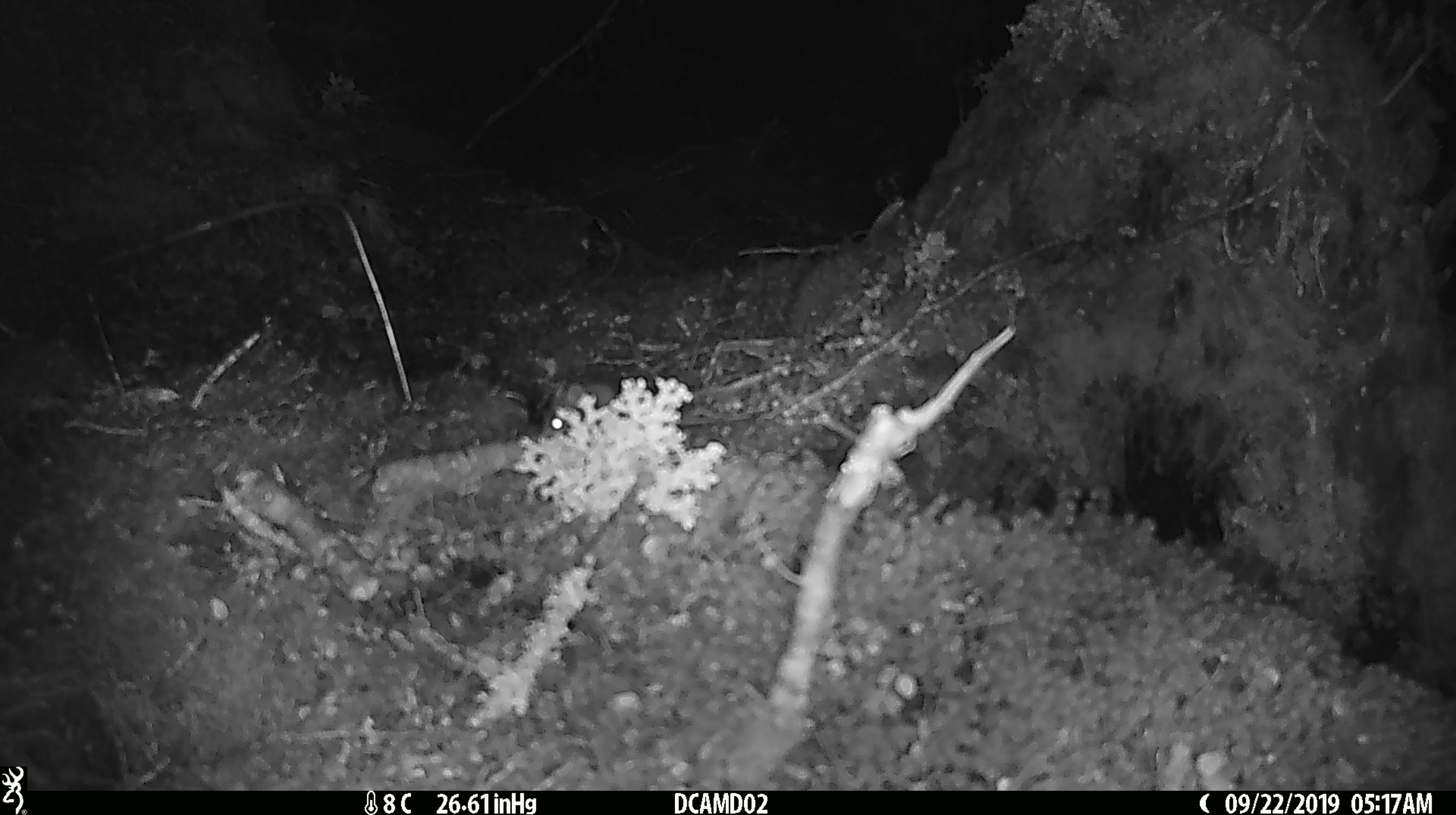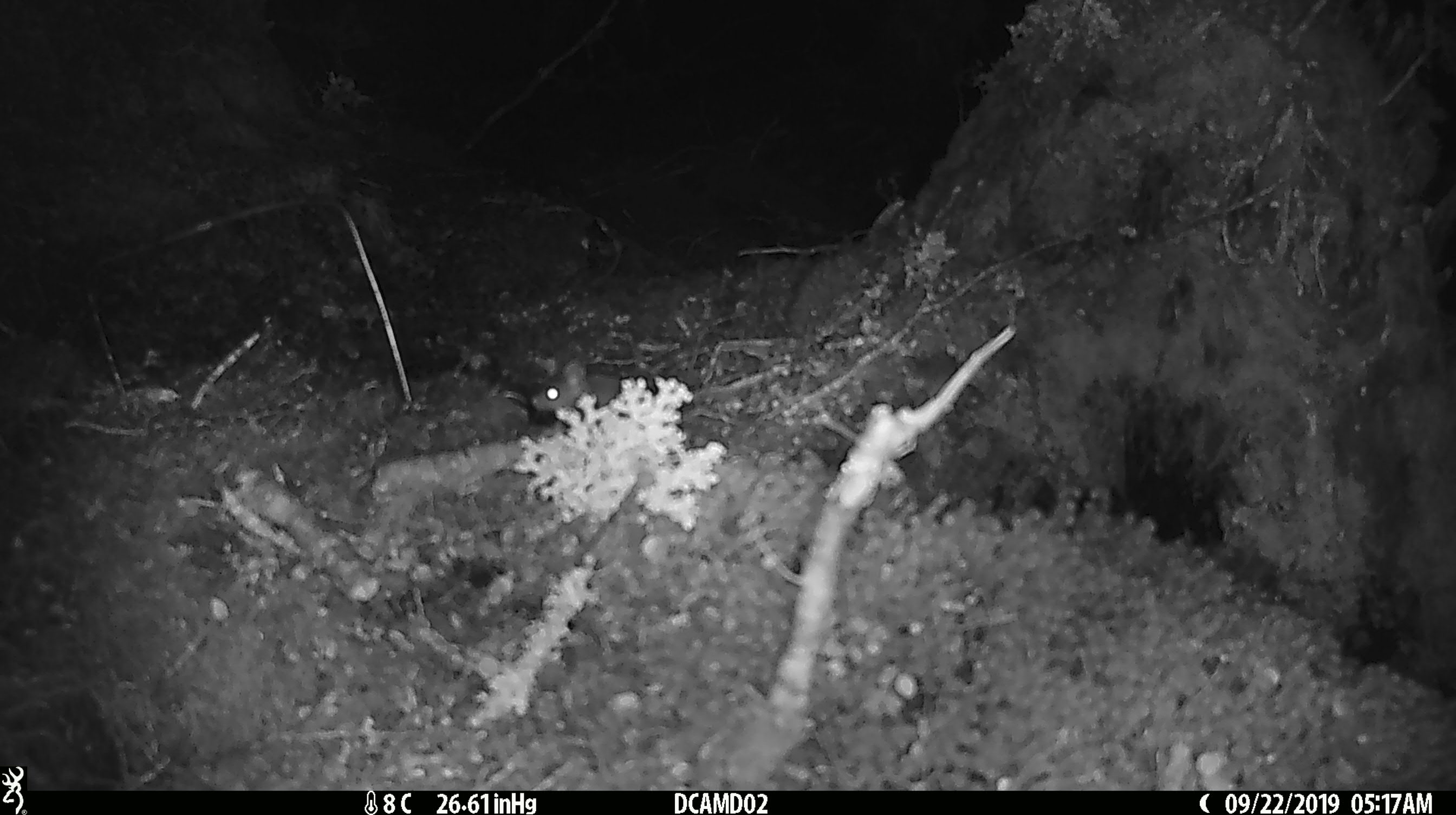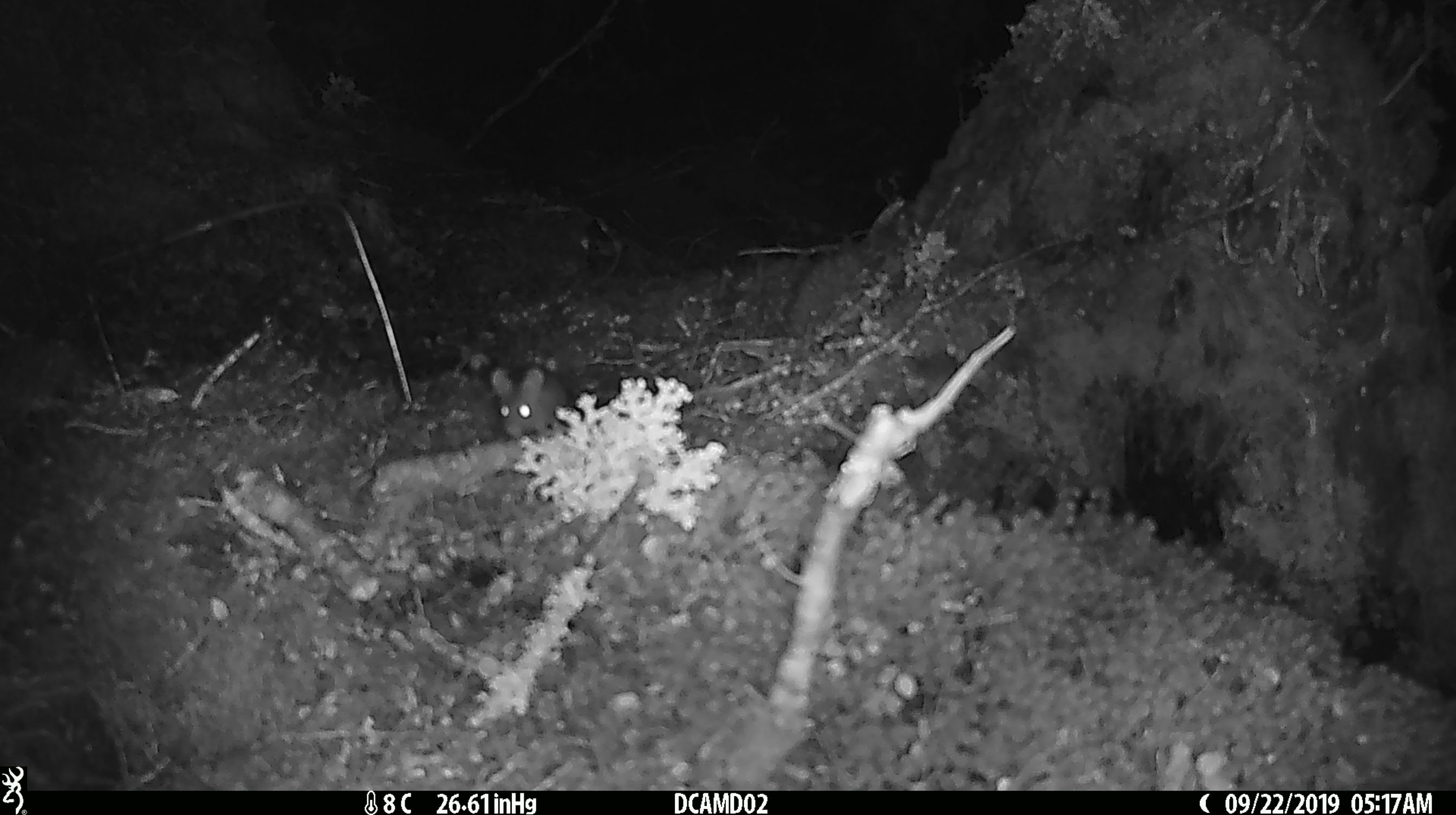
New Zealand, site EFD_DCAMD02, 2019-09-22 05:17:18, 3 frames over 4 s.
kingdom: Animalia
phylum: Chordata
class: Mammalia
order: Rodentia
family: Muridae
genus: Mus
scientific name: Mus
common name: mouse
Mouse (Mus).